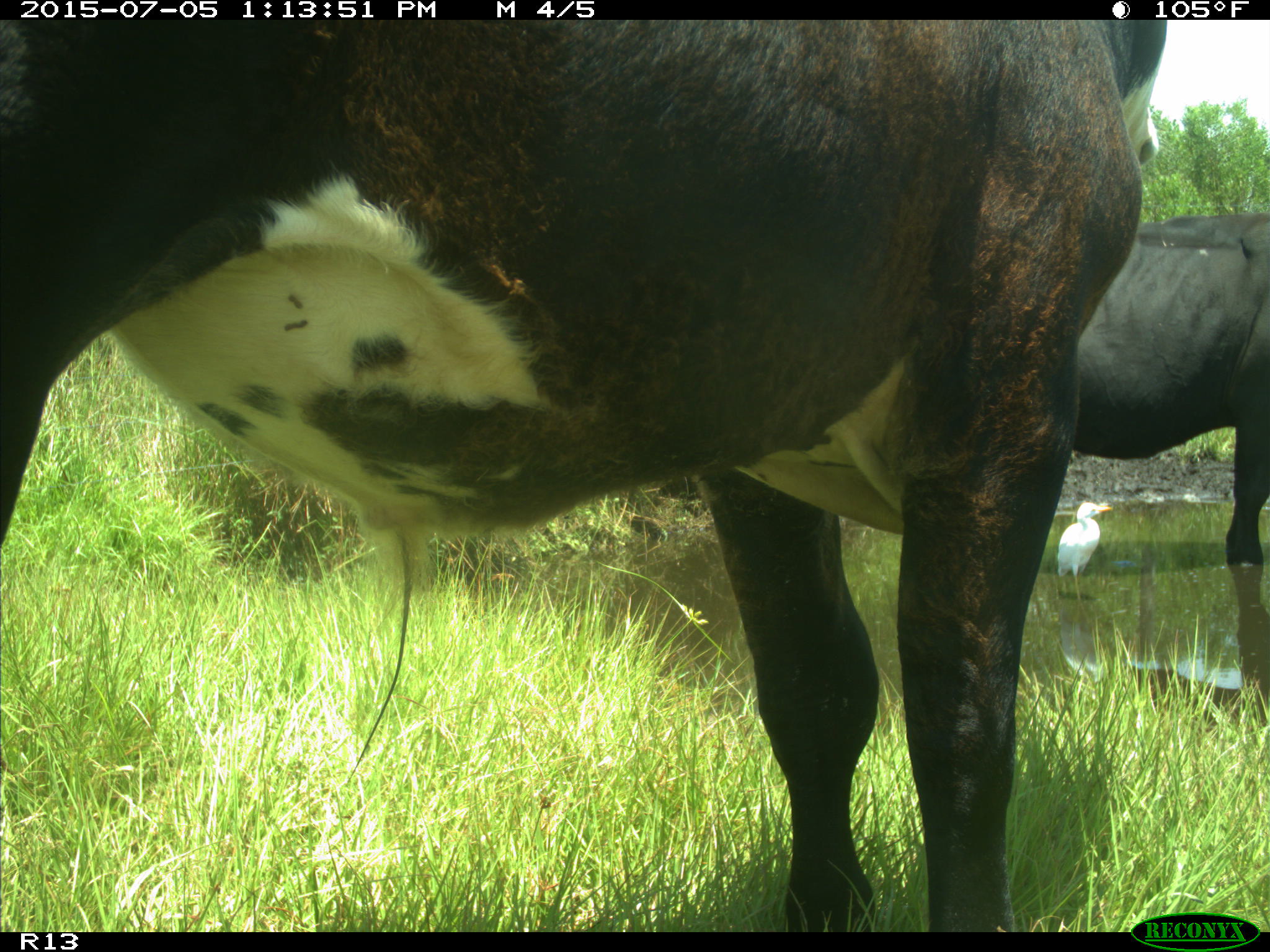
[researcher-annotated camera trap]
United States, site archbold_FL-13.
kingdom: Animalia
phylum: Chordata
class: Mammalia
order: Artiodactyla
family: Bovidae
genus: Bos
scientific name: Bos taurus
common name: domestic cow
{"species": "Bos taurus (domestic cow)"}